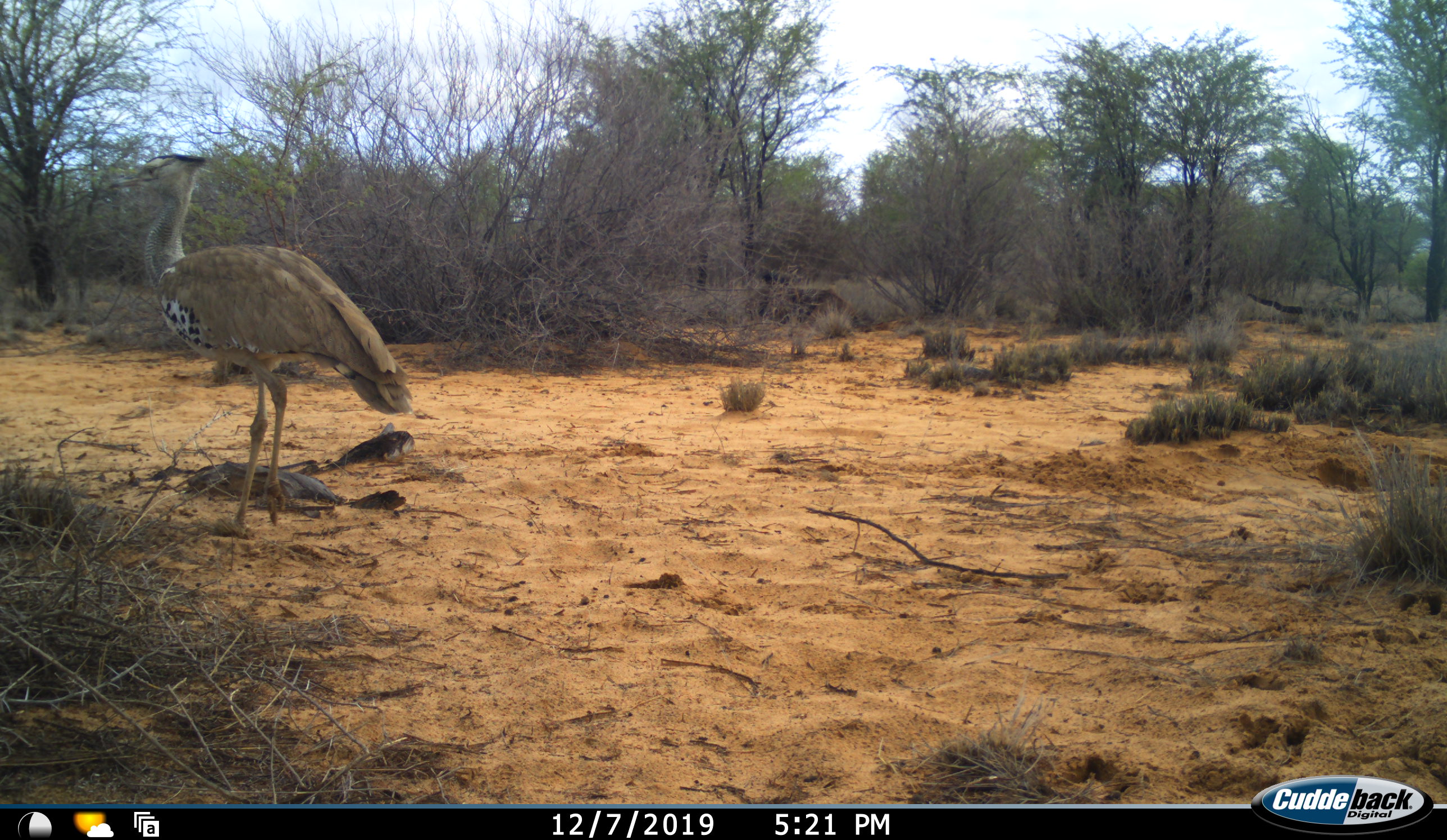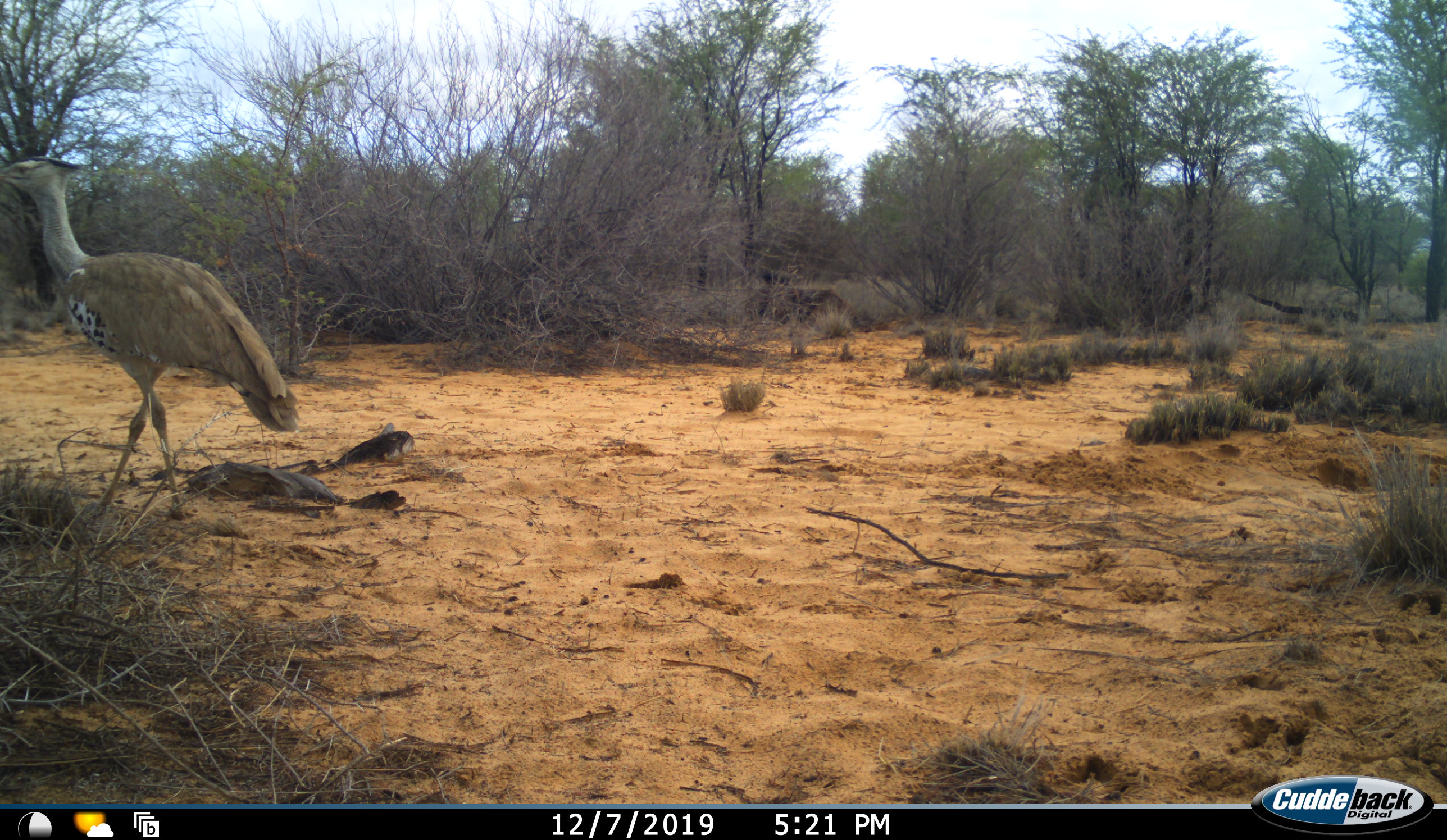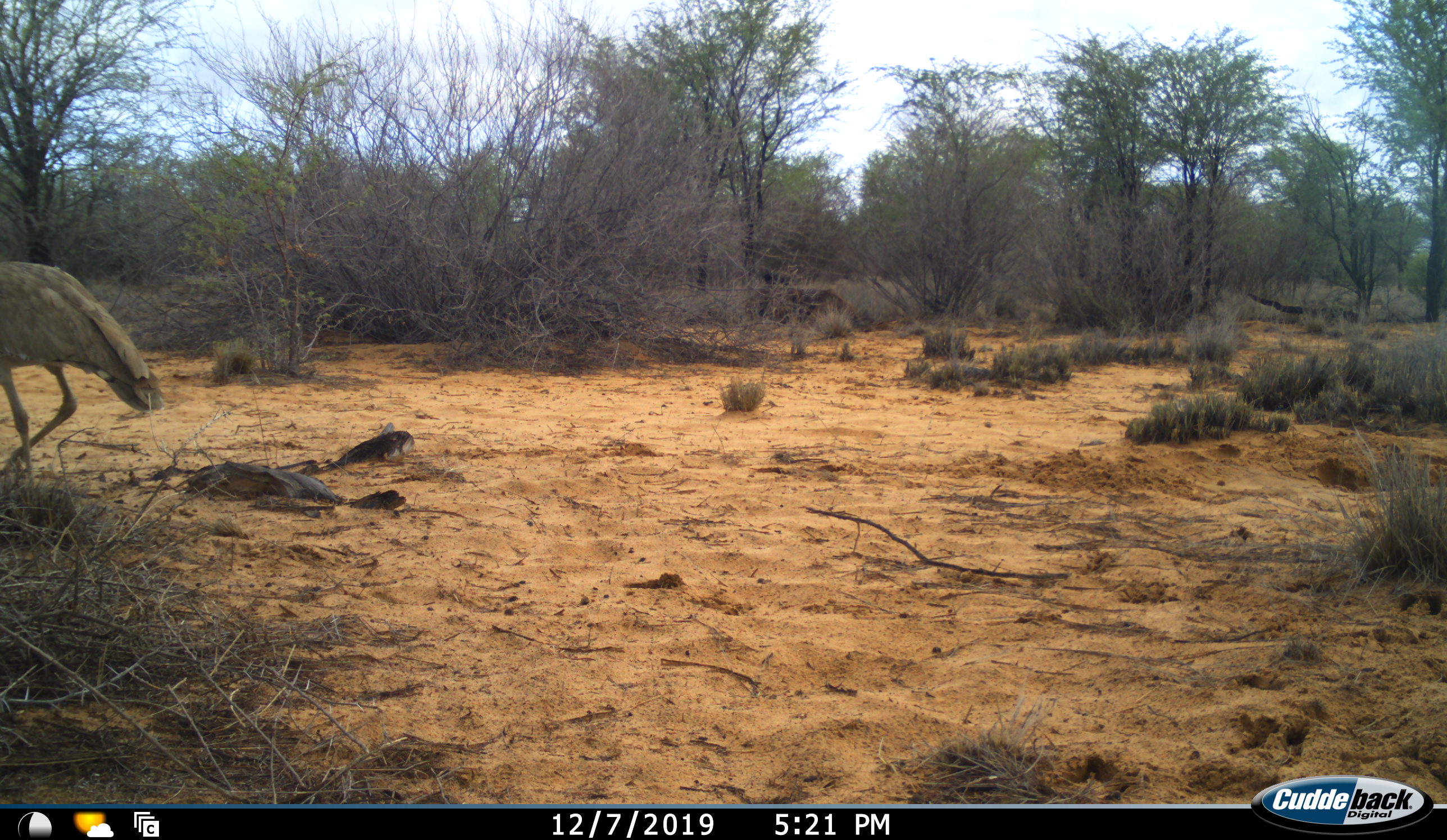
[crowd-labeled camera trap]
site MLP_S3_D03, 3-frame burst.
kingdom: Animalia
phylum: Chordata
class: Aves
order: Otidiformes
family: Otididae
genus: Ardeotis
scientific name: Ardeotis kori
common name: kori bustard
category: bustardkori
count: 1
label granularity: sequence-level